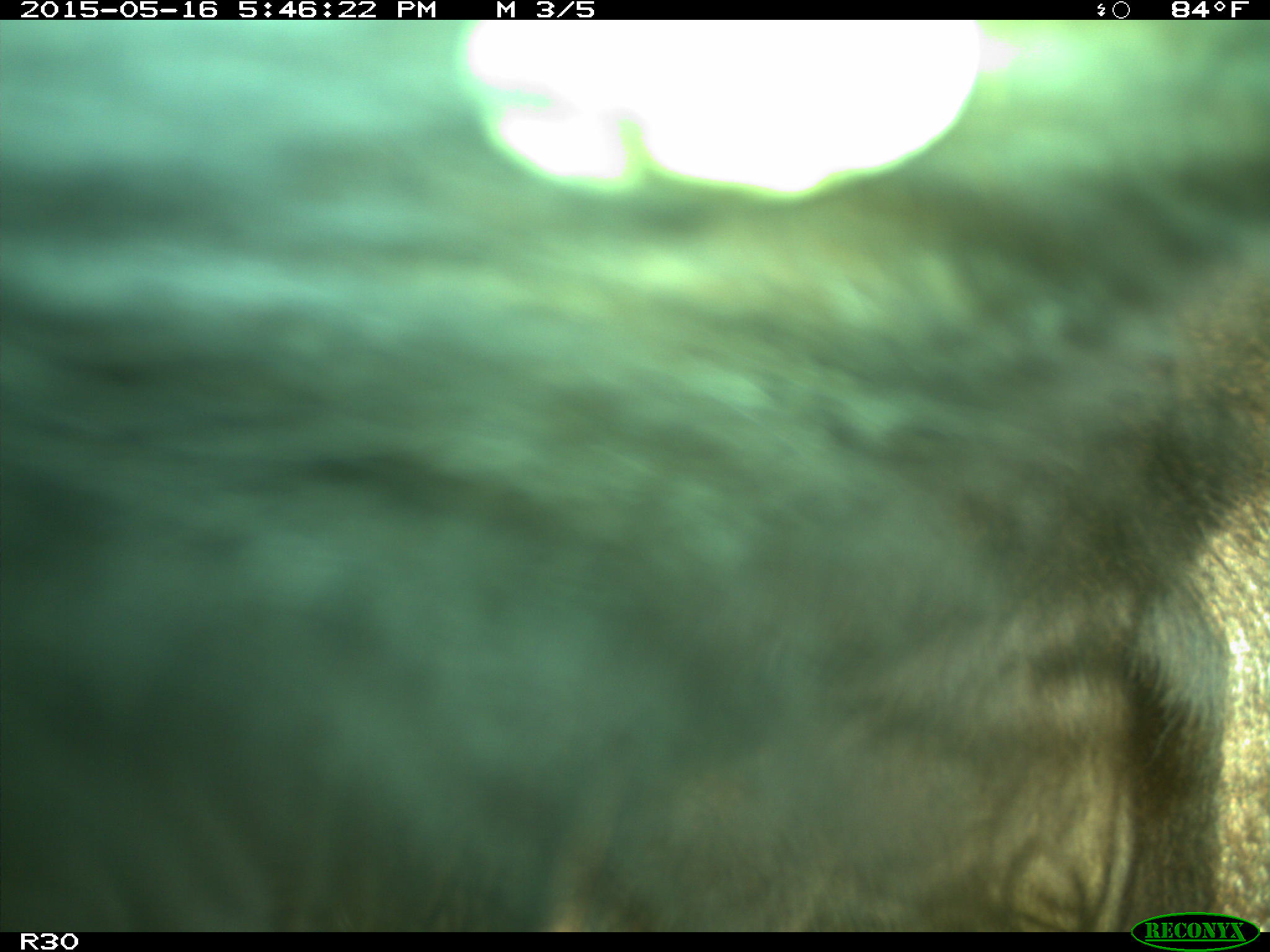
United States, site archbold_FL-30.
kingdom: Animalia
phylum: Chordata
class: Mammalia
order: Artiodactyla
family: Bovidae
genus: Bos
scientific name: Bos taurus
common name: domestic cow